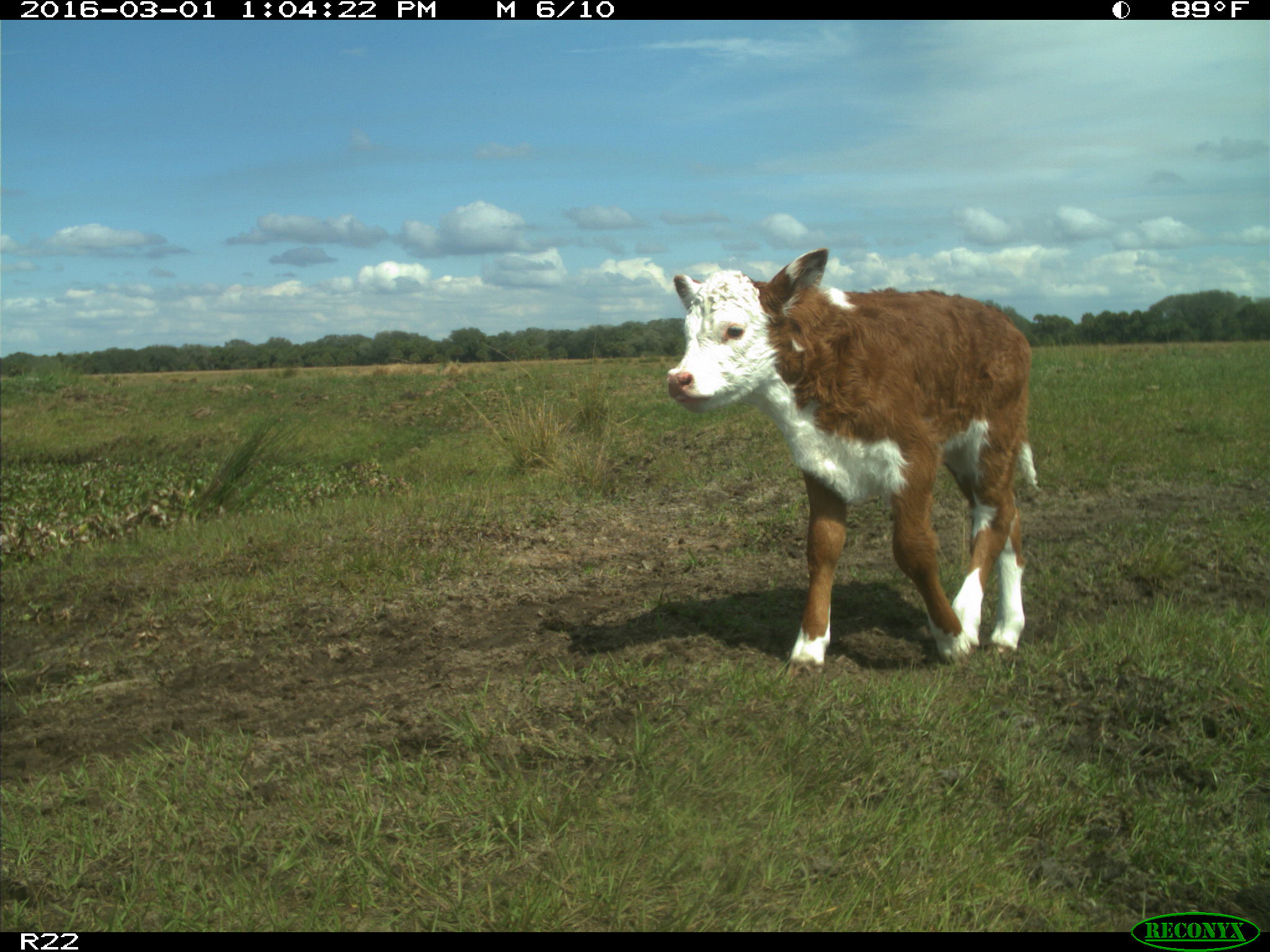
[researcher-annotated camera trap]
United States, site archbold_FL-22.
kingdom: Animalia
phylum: Chordata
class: Mammalia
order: Artiodactyla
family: Bovidae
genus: Bos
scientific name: Bos taurus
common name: domestic cow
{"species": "Bos taurus (domestic cow)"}